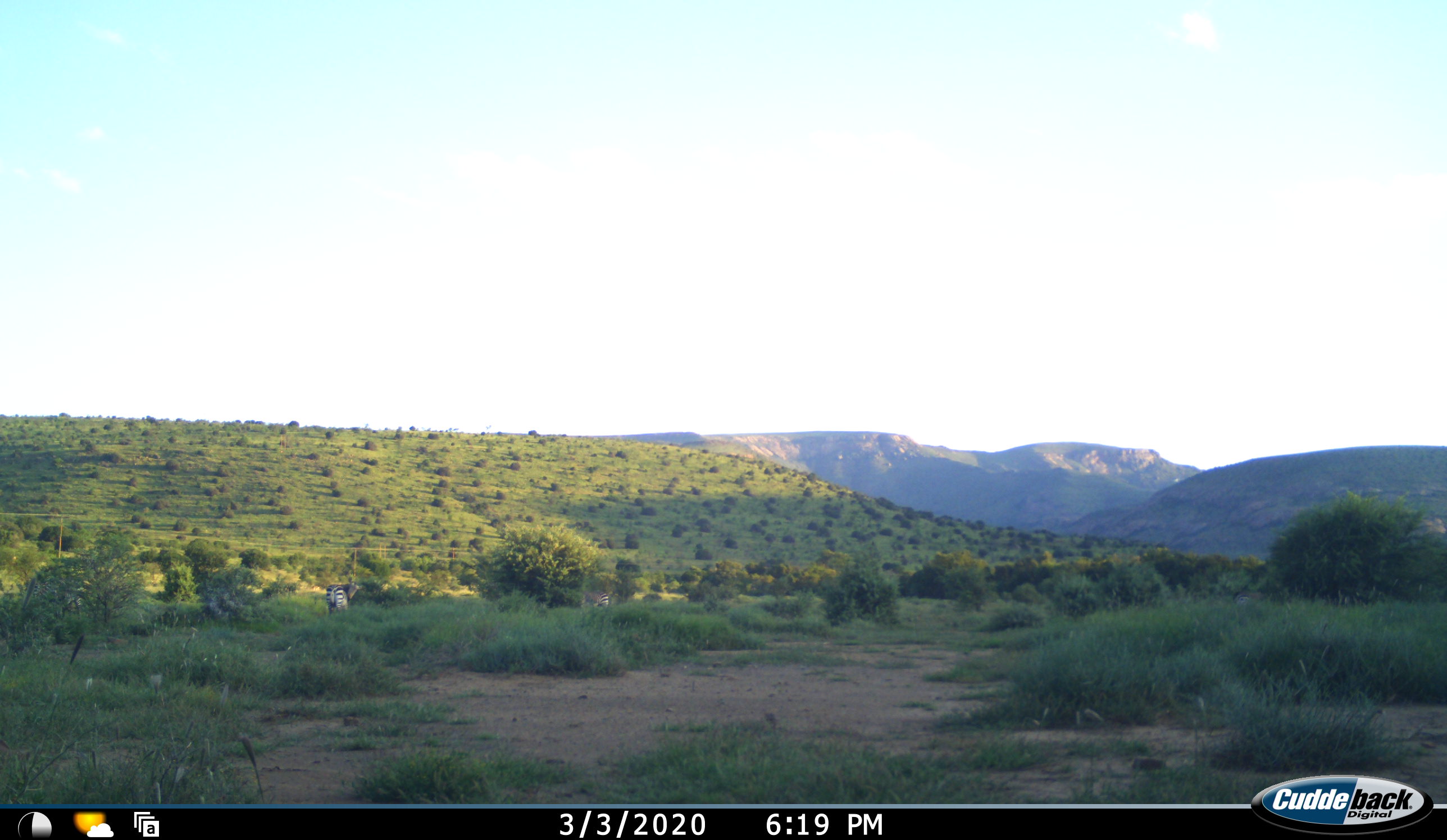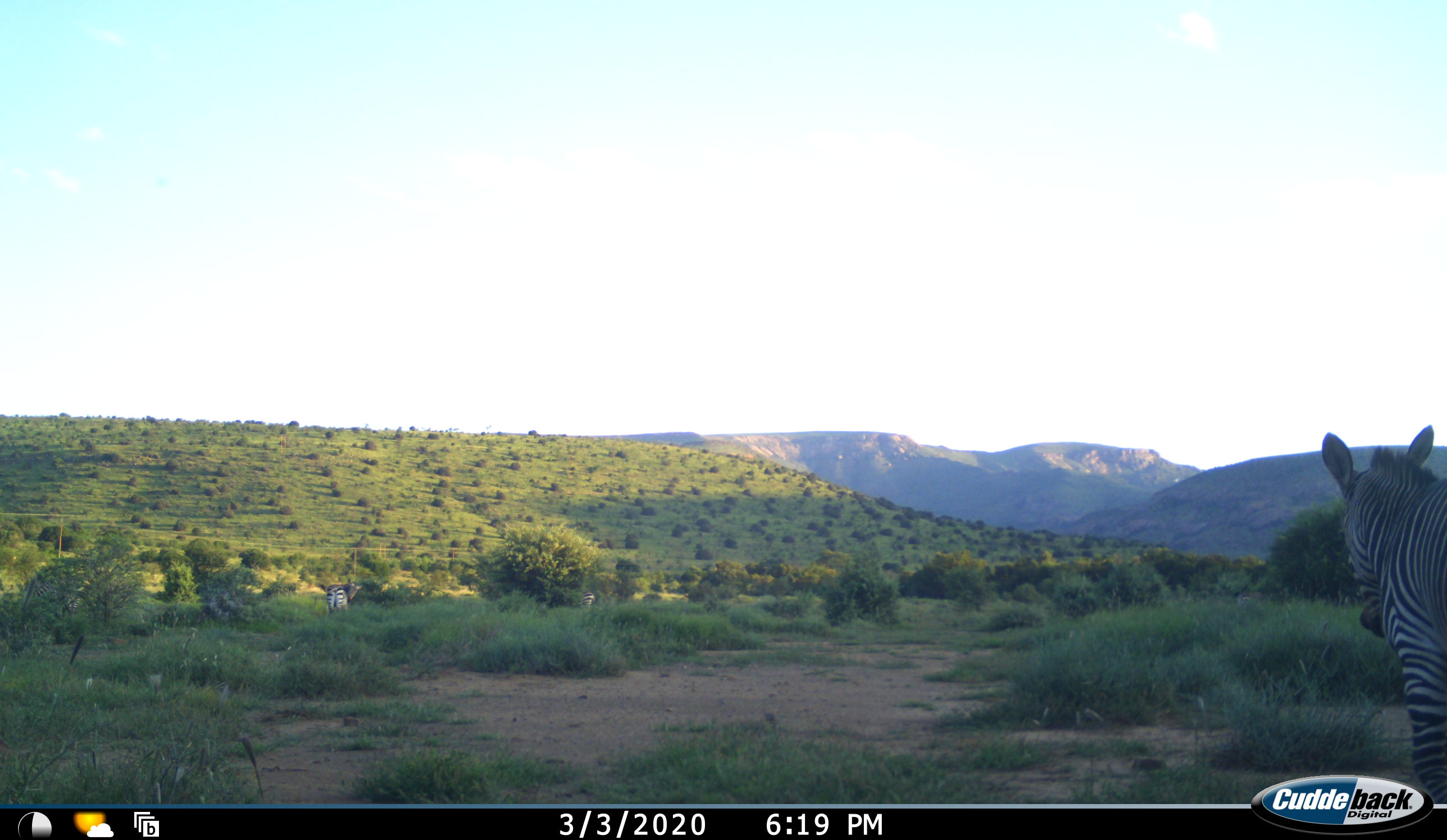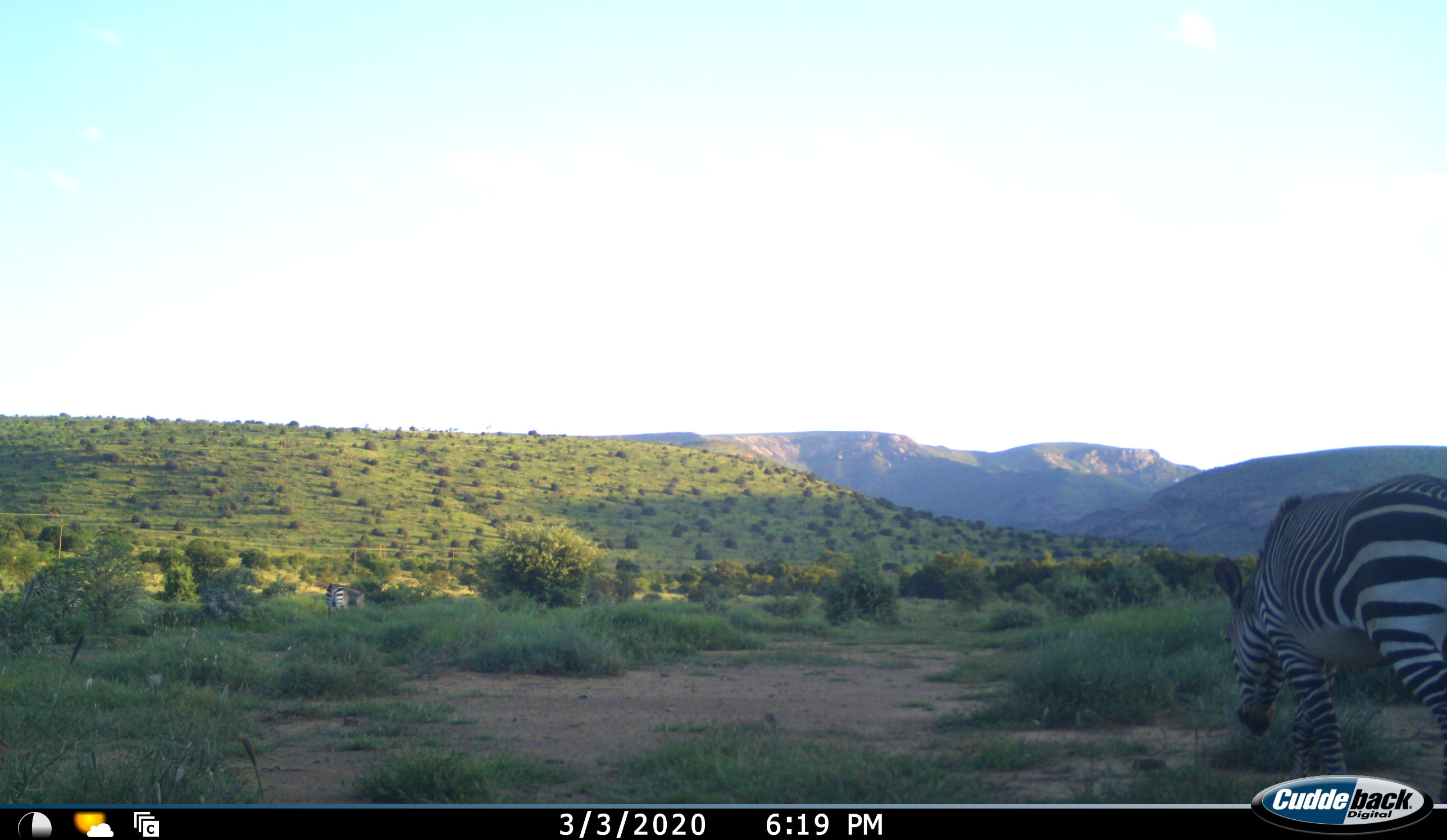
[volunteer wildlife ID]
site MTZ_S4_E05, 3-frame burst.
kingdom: Animalia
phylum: Chordata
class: Mammalia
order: Perissodactyla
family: Equidae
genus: Equus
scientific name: Equus zebra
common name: mountain zebra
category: zebramountain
Zebramountain (mountain zebra) (Equus zebra), count 3. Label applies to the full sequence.